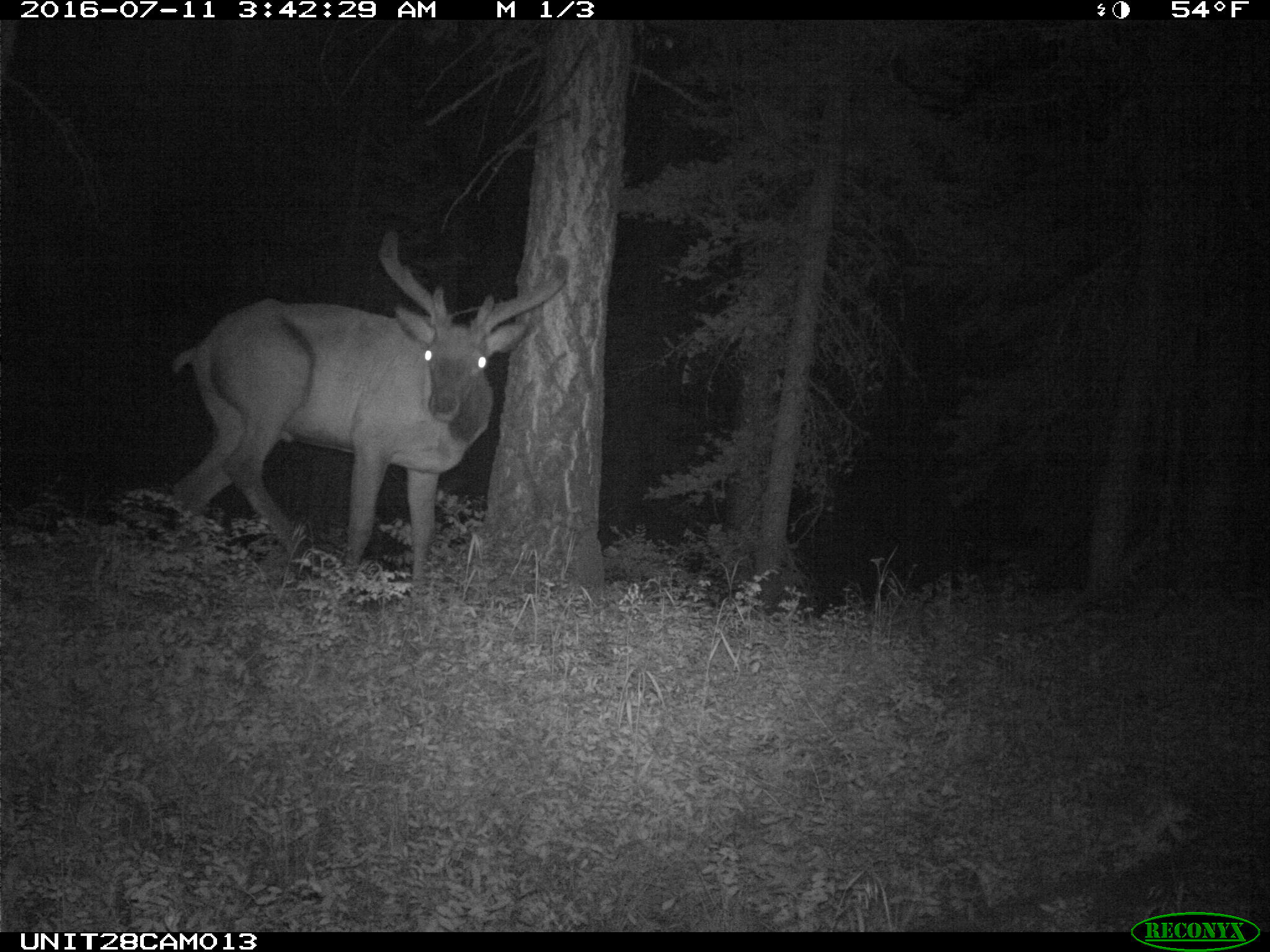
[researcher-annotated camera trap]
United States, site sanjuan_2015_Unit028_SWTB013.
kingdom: Animalia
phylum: Chordata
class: Mammalia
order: Artiodactyla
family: Cervidae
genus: Cervus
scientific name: Cervus elaphus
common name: red deer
Cervus elaphus (red deer).